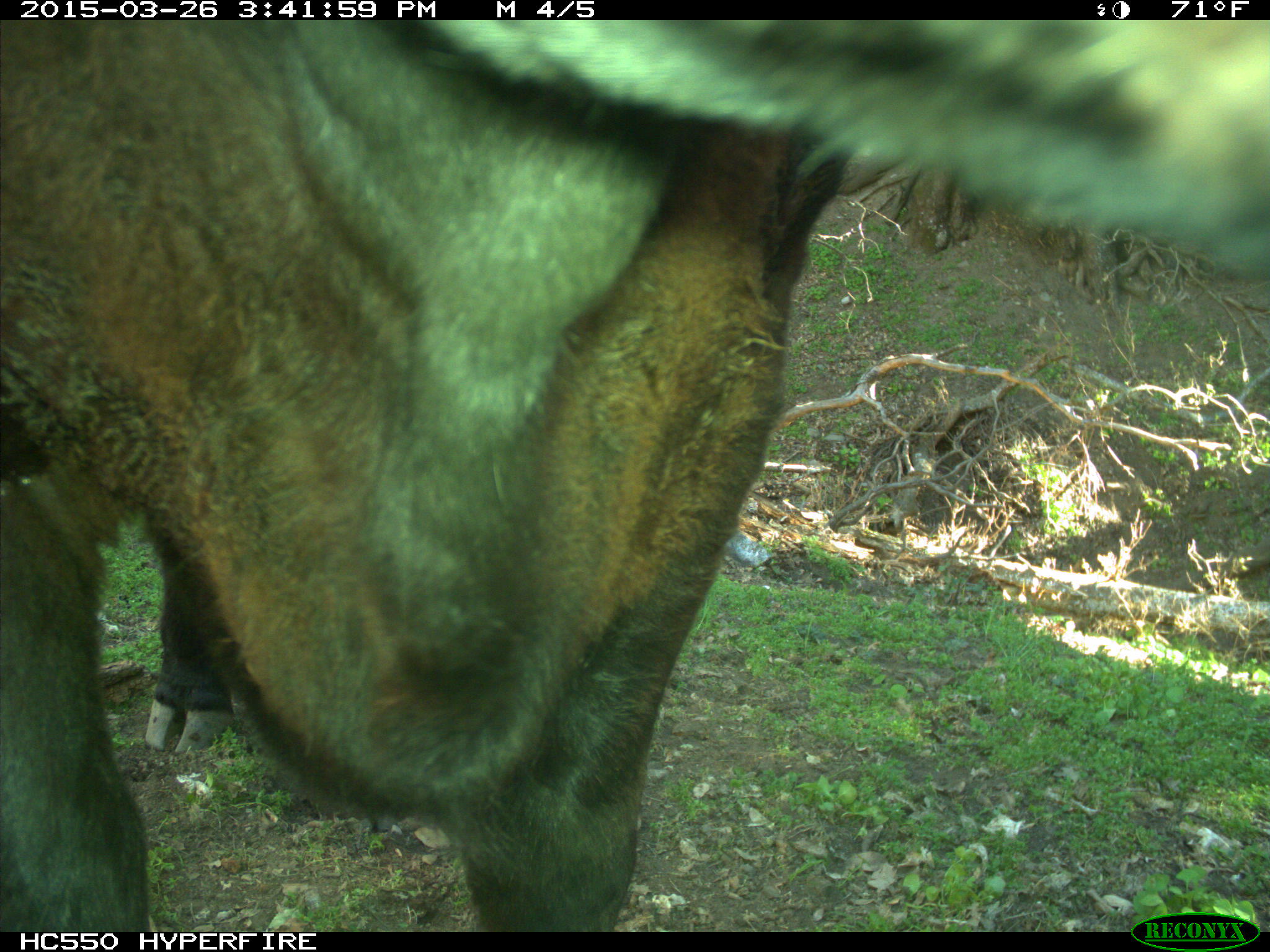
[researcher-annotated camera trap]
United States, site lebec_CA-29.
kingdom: Animalia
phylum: Chordata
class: Mammalia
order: Artiodactyla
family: Bovidae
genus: Bos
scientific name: Bos taurus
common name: domestic cow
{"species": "Bos taurus (domestic cow)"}